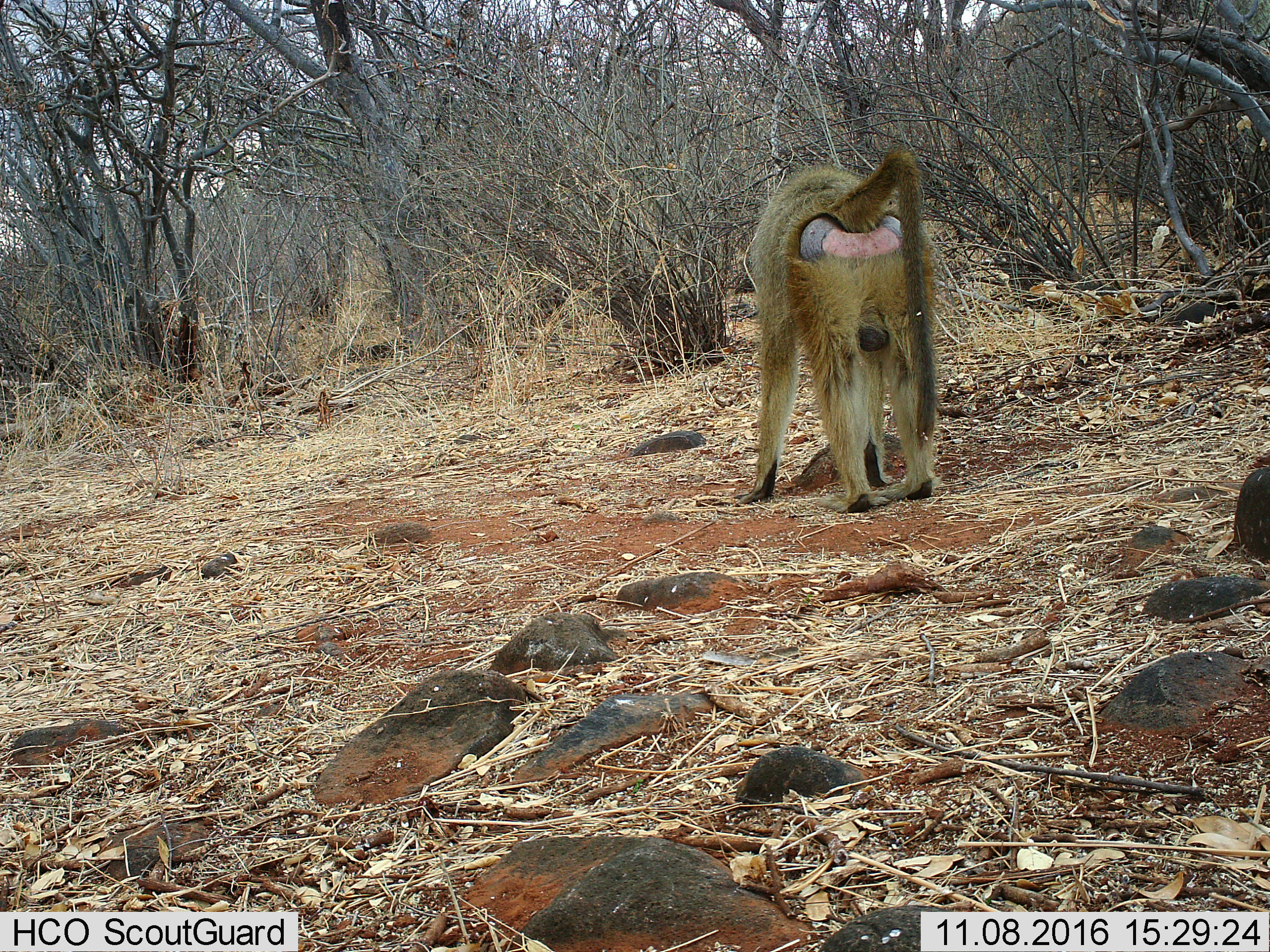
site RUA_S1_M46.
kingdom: Animalia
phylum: Chordata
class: Mammalia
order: Primates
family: Cercopithecidae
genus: Papio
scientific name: Papio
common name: baboon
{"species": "baboon (Papio)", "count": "1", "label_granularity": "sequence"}